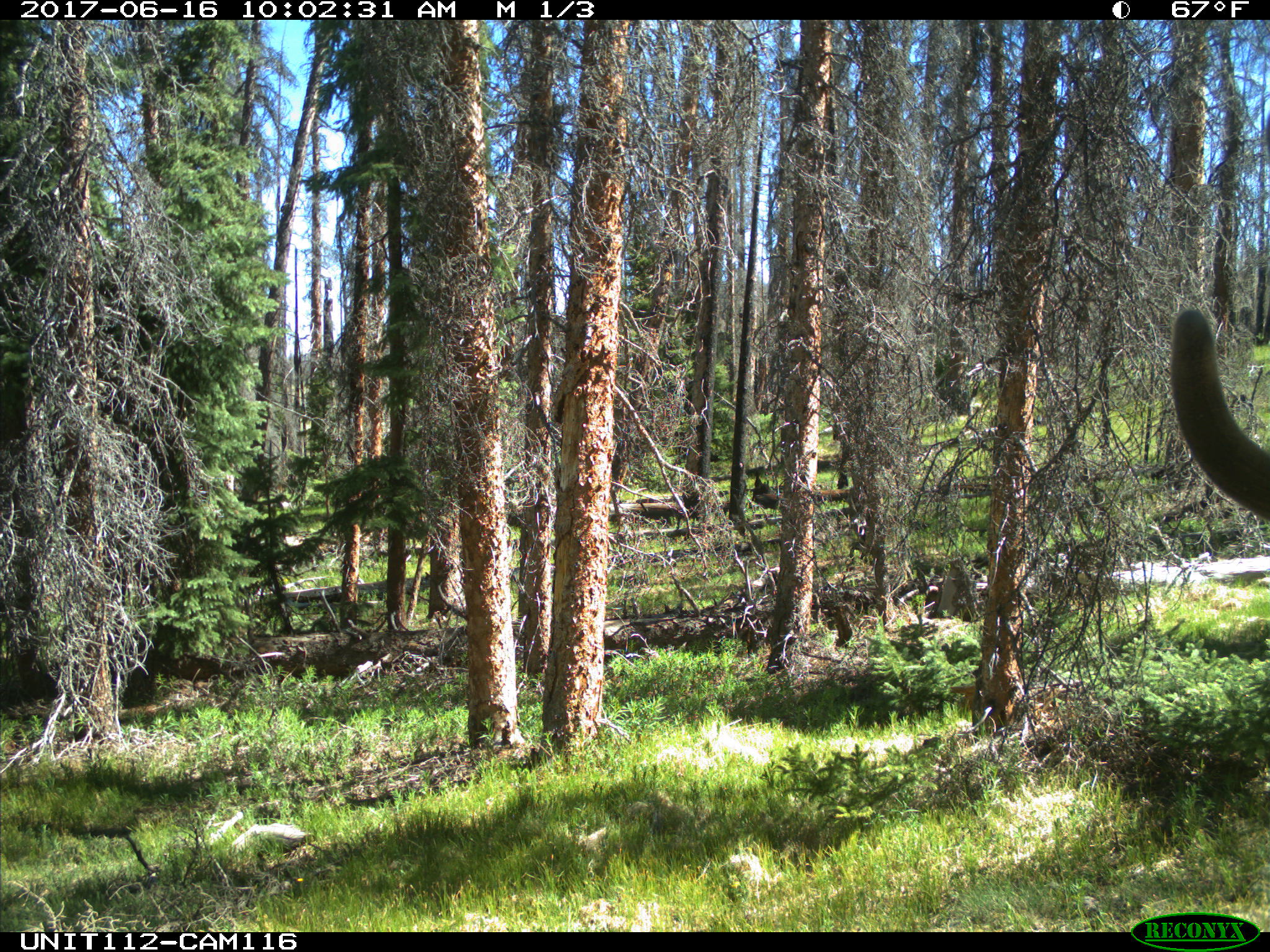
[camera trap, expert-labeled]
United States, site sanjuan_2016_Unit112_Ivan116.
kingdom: Animalia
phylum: Chordata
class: Mammalia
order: Artiodactyla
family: Cervidae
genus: Cervus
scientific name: Cervus elaphus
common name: red deer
Cervus elaphus (red deer).